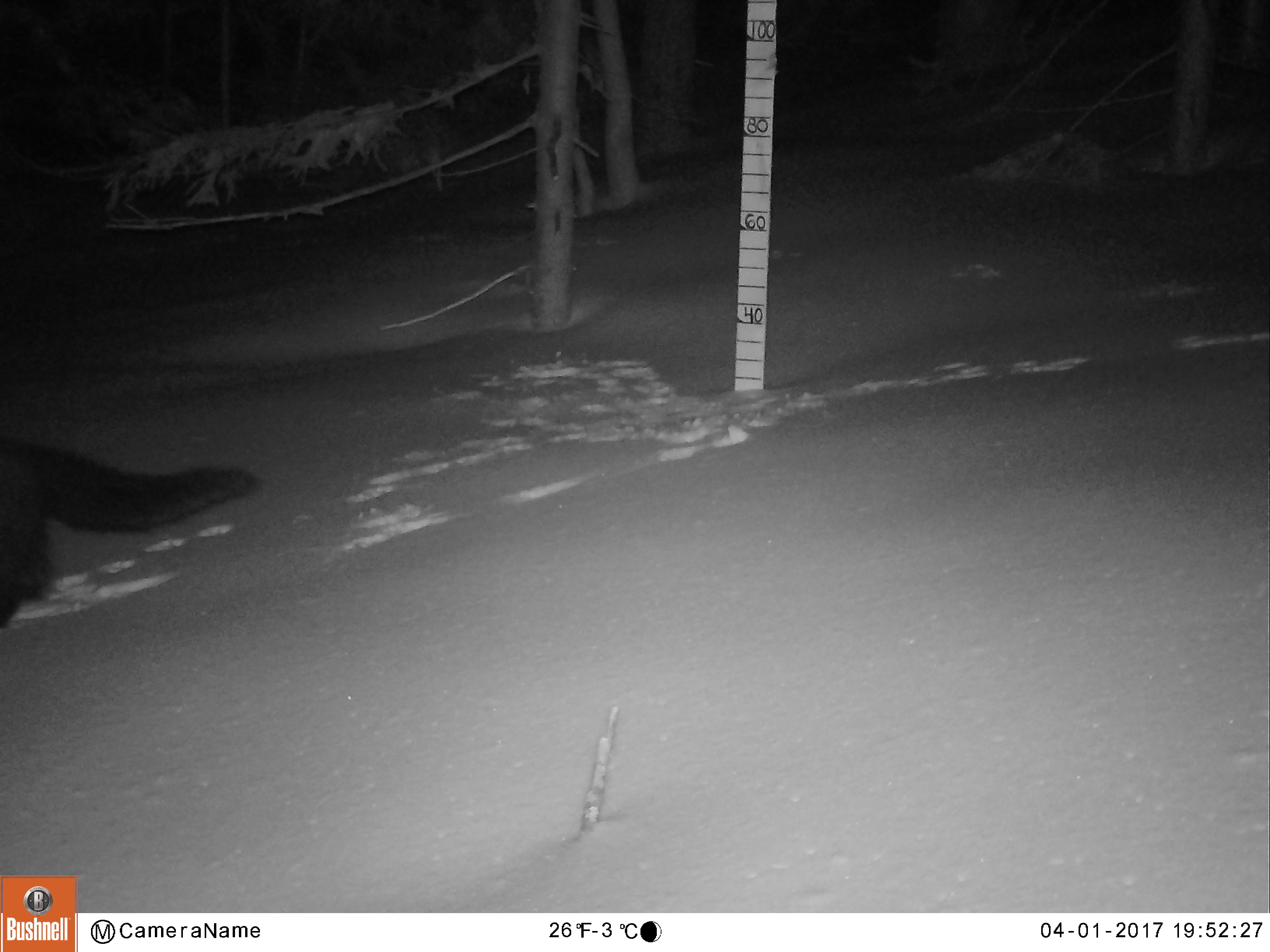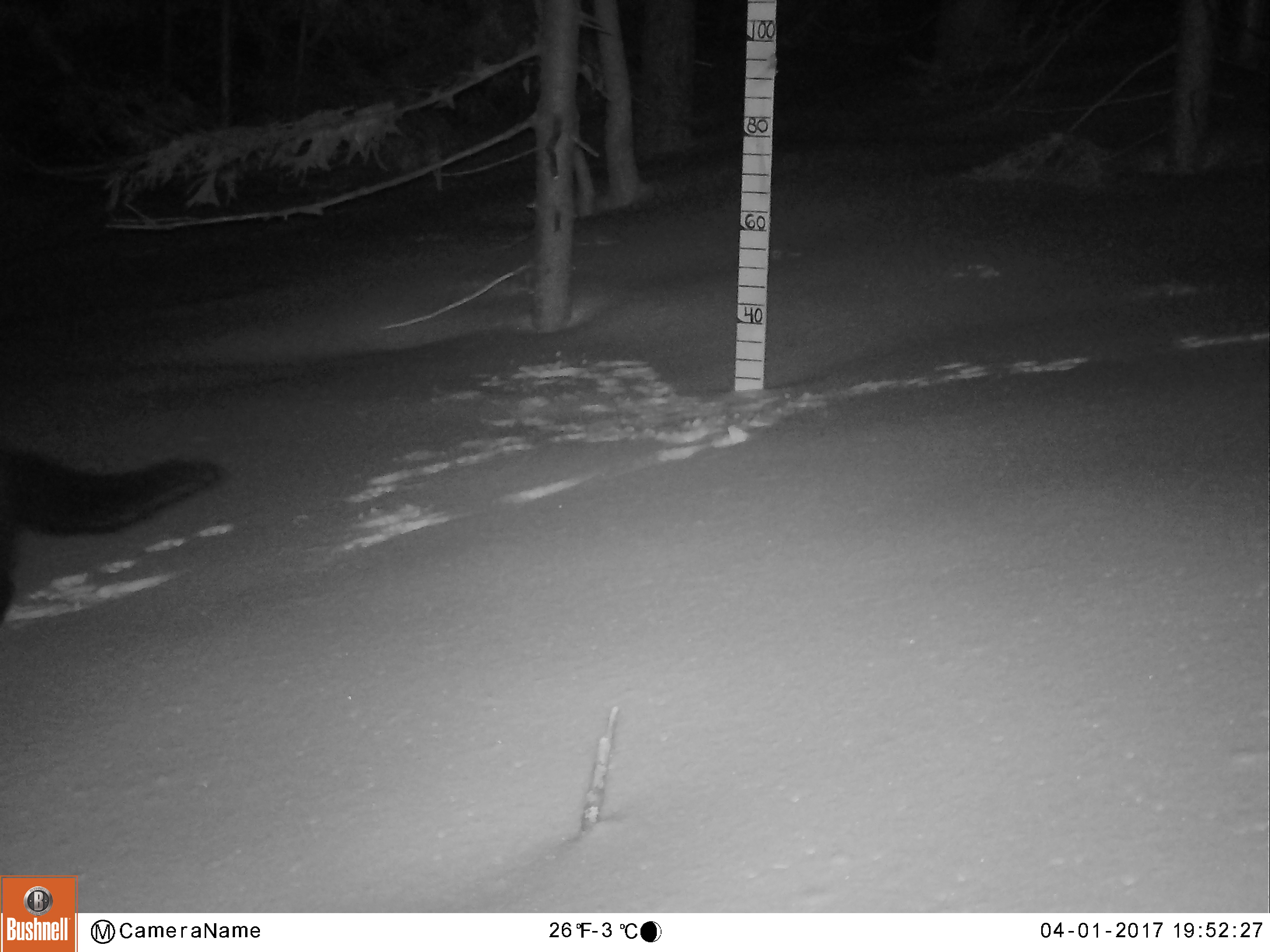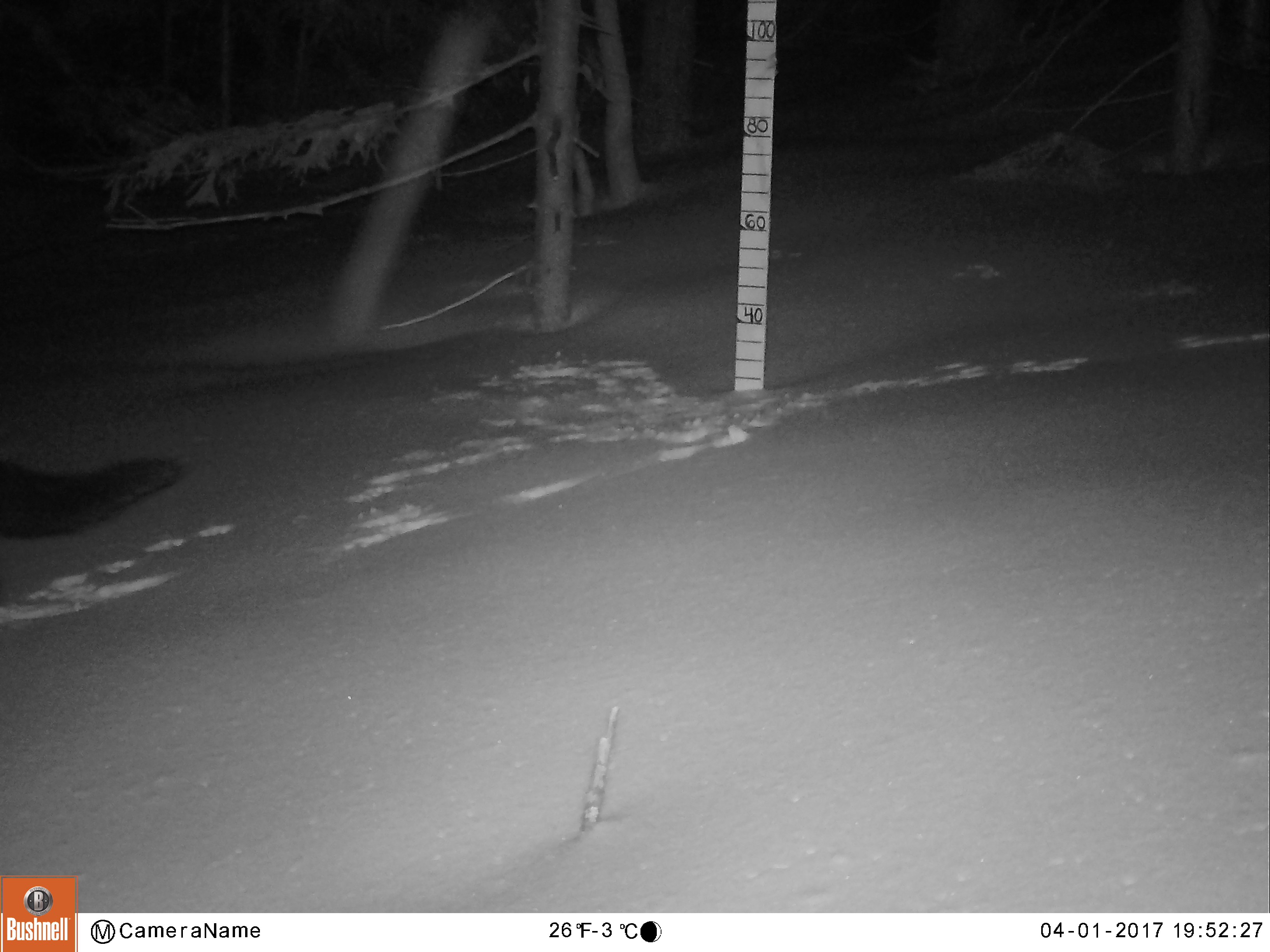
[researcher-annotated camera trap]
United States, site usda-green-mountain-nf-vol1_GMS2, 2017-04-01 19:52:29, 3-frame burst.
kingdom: Animalia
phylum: Chordata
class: Mammalia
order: Carnivora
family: Mustelidae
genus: Pekania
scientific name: Pekania pennanti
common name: fisher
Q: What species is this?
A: Fisher (Pekania pennanti).